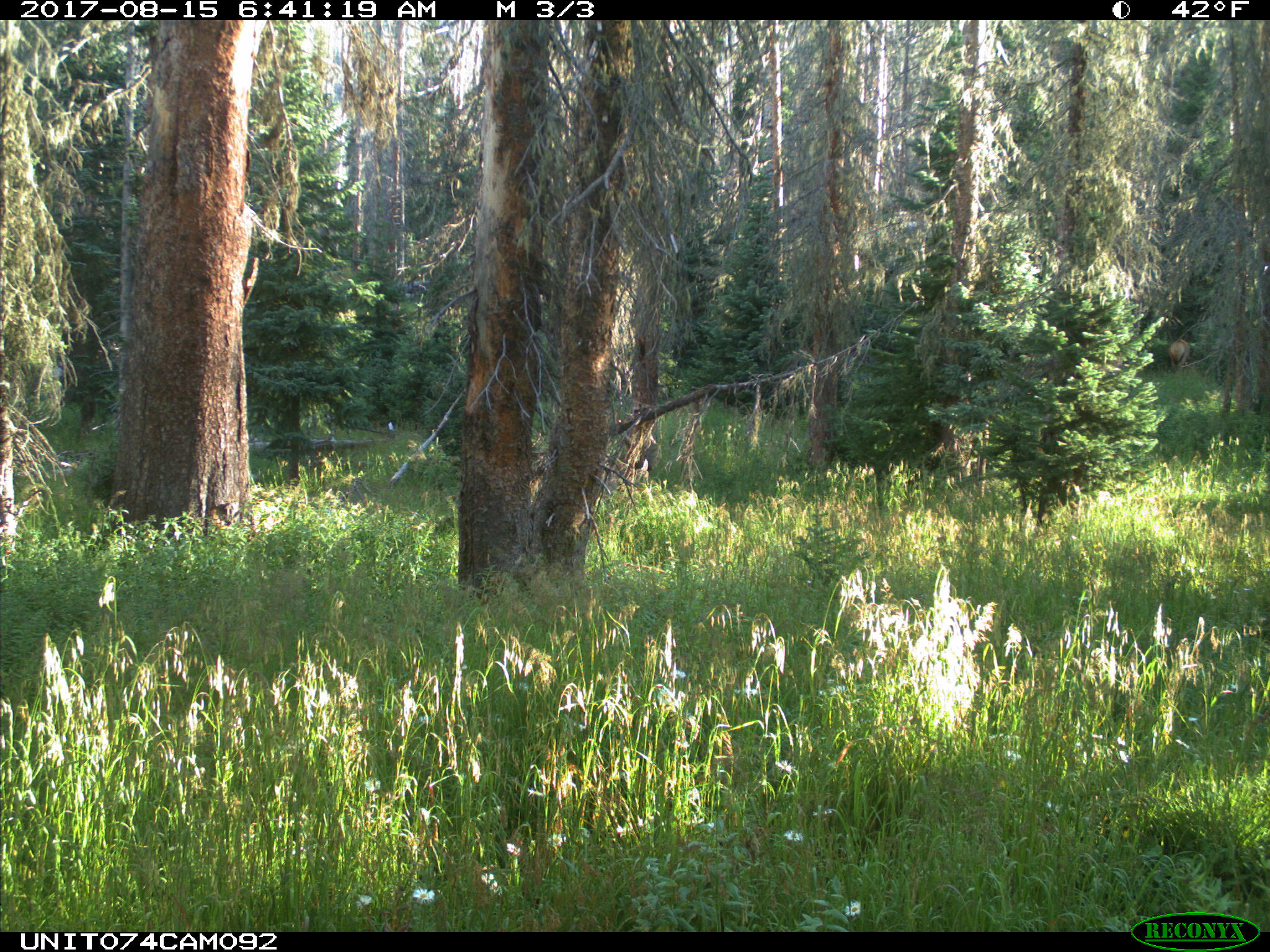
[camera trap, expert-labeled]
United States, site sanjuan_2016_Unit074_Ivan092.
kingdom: Animalia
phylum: Chordata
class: Mammalia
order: Artiodactyla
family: Cervidae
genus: Cervus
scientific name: Cervus elaphus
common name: red deer